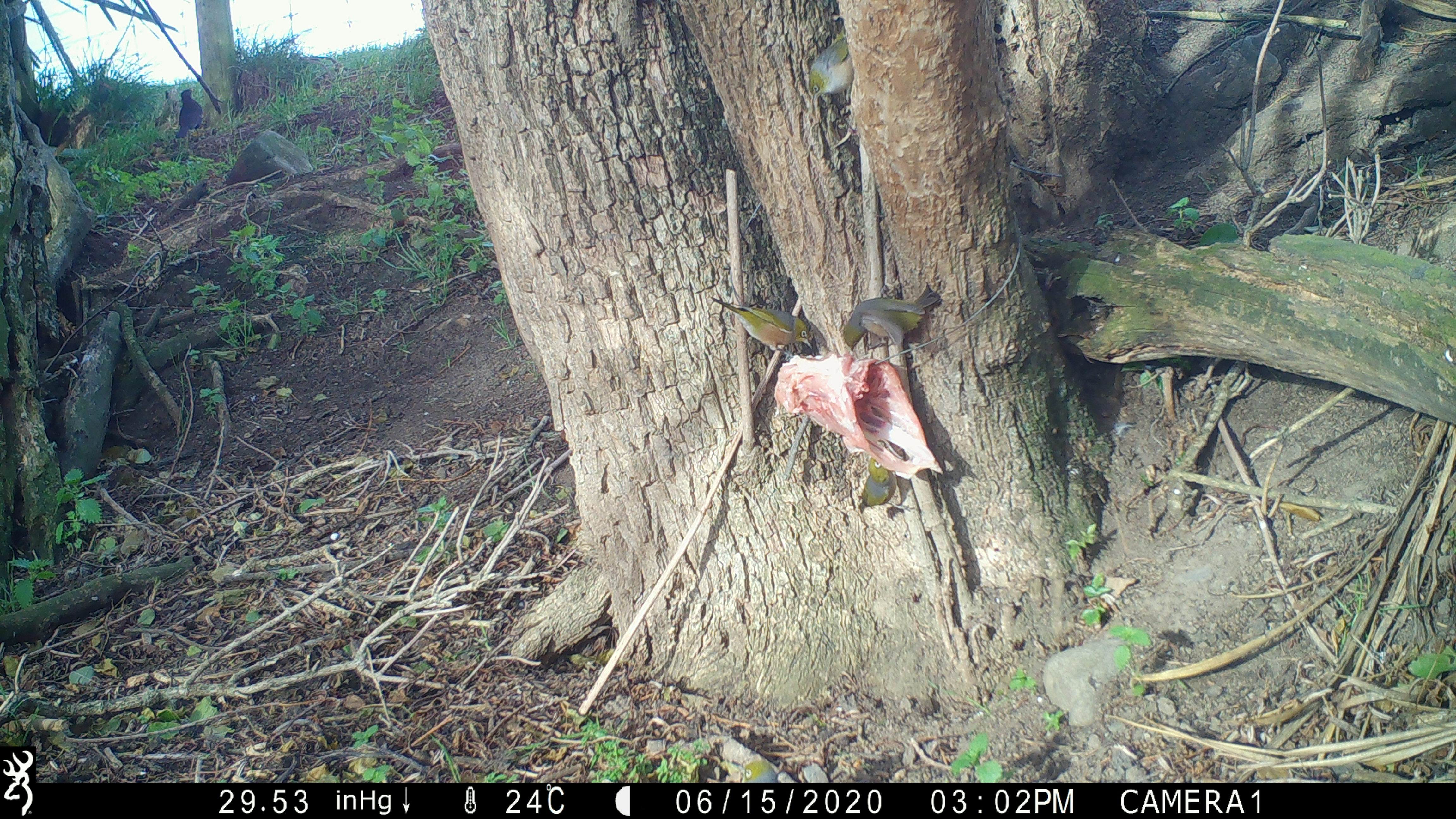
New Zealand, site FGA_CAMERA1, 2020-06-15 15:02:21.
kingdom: Animalia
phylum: Chordata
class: Aves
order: Passeriformes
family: Zosteropidae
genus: Zosterops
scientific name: Zosterops lateralis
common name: silvereye